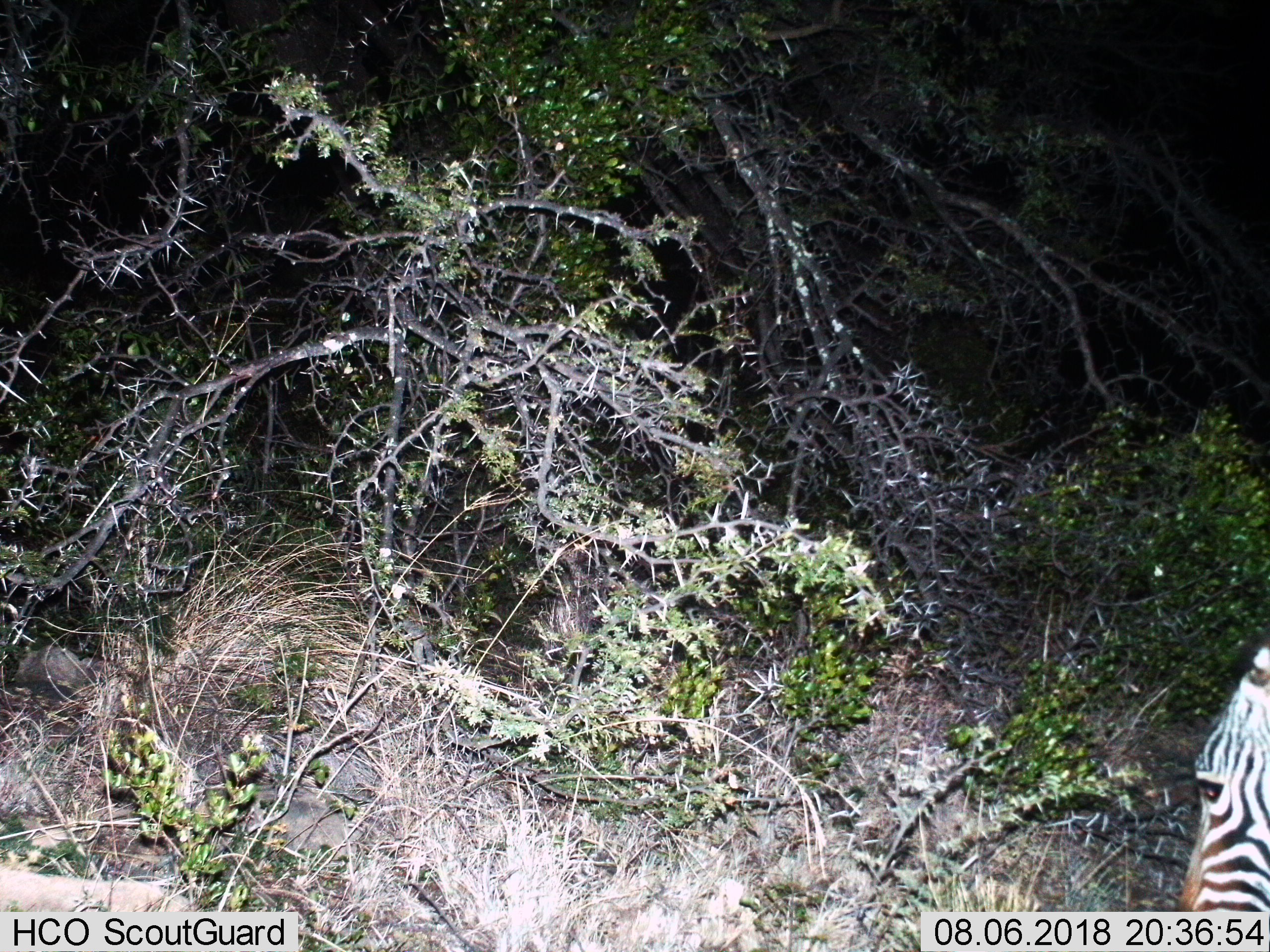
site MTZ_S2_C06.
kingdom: Animalia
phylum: Chordata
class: Mammalia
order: Perissodactyla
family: Equidae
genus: Equus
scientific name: Equus zebra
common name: mountain zebra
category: zebramountain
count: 1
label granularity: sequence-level